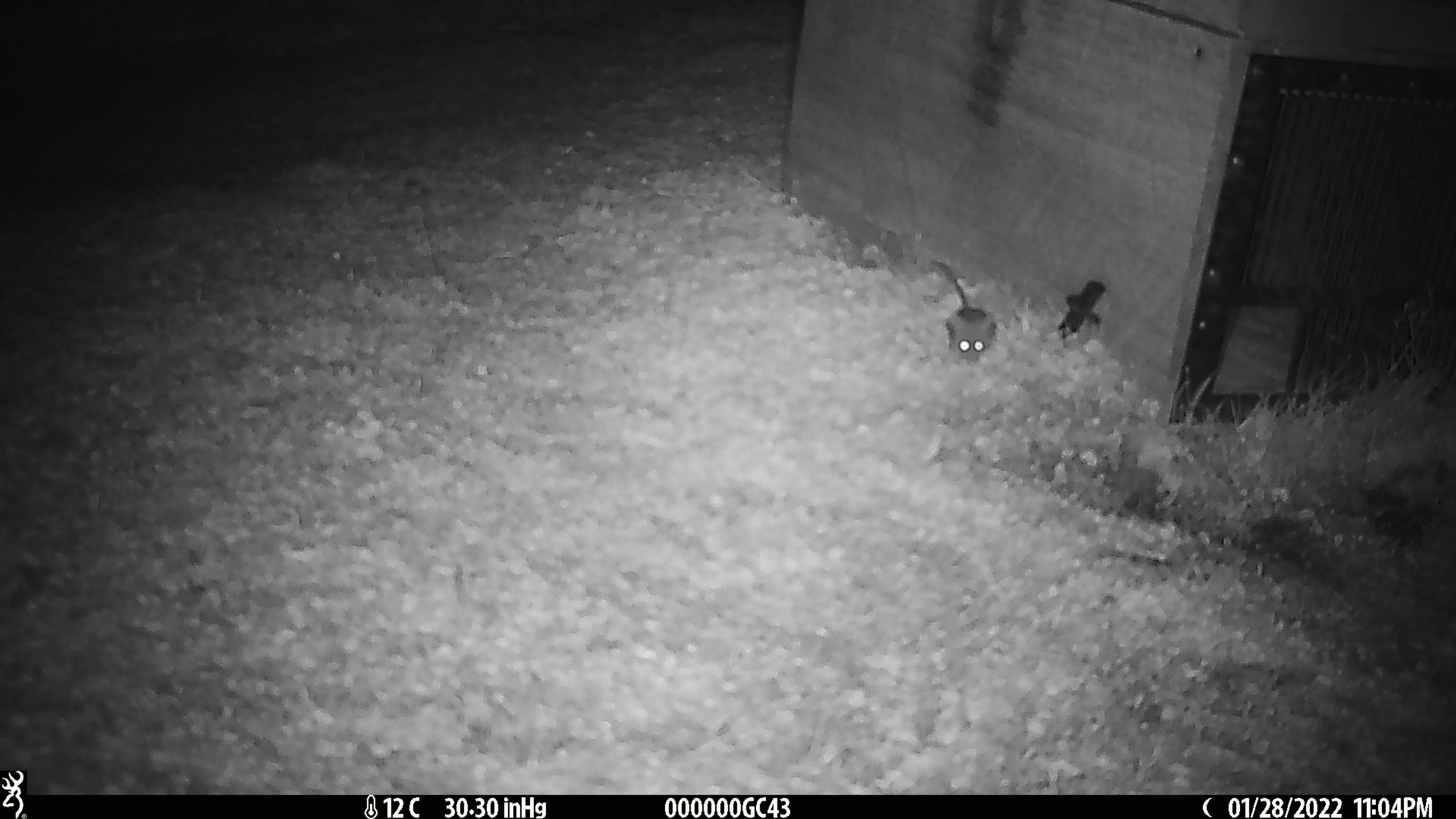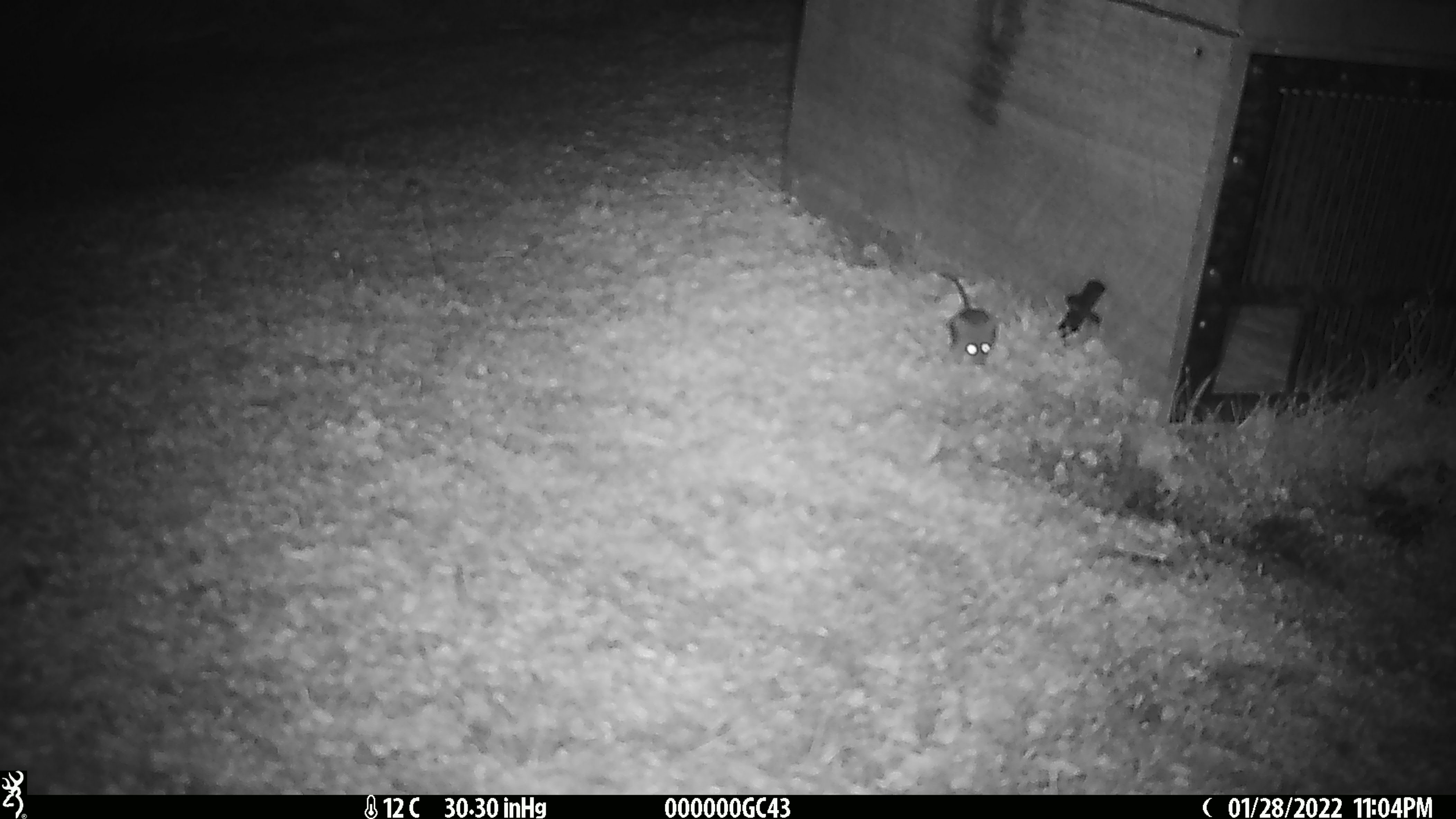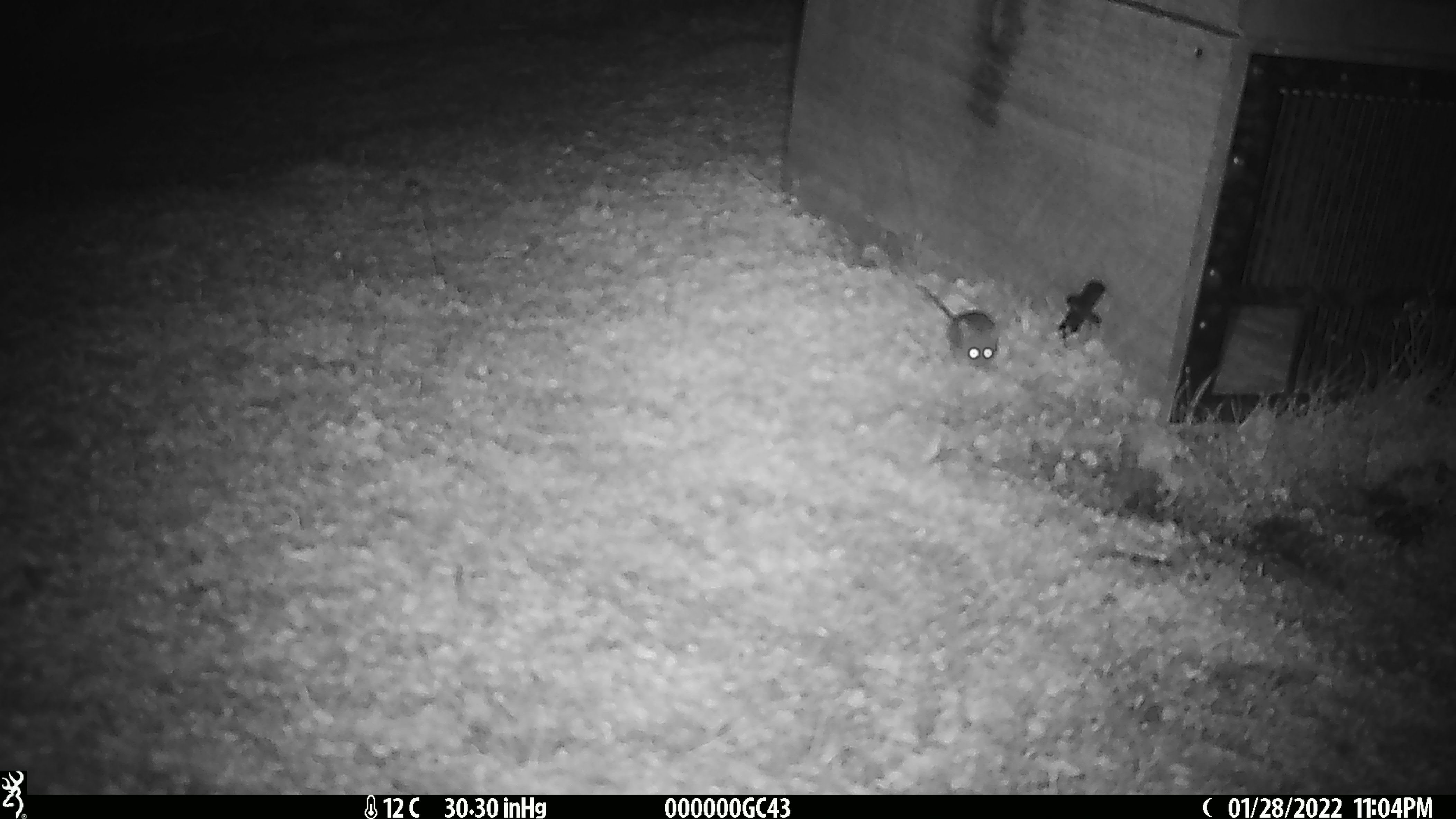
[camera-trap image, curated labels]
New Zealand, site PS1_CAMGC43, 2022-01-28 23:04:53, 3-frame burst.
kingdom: Animalia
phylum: Chordata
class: Mammalia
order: Rodentia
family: Muridae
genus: Mus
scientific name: Mus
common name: mouse